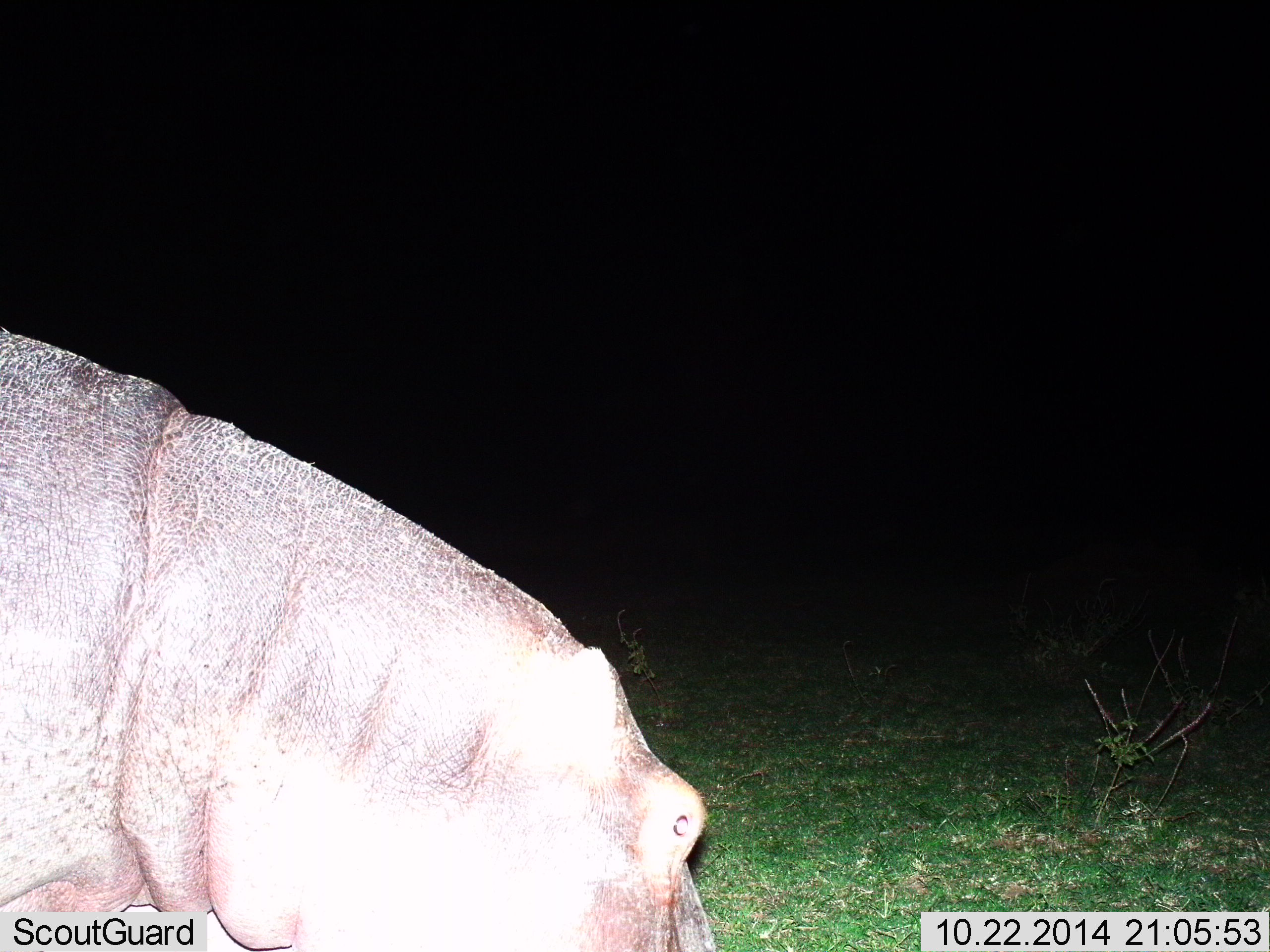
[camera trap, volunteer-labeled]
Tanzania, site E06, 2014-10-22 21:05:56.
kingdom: Animalia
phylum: Chordata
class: Mammalia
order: Artiodactyla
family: Hippopotamidae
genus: Hippopotamus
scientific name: Hippopotamus amphibius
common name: hippopotamus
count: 1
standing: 40%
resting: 0%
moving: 20%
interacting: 0%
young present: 0%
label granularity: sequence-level